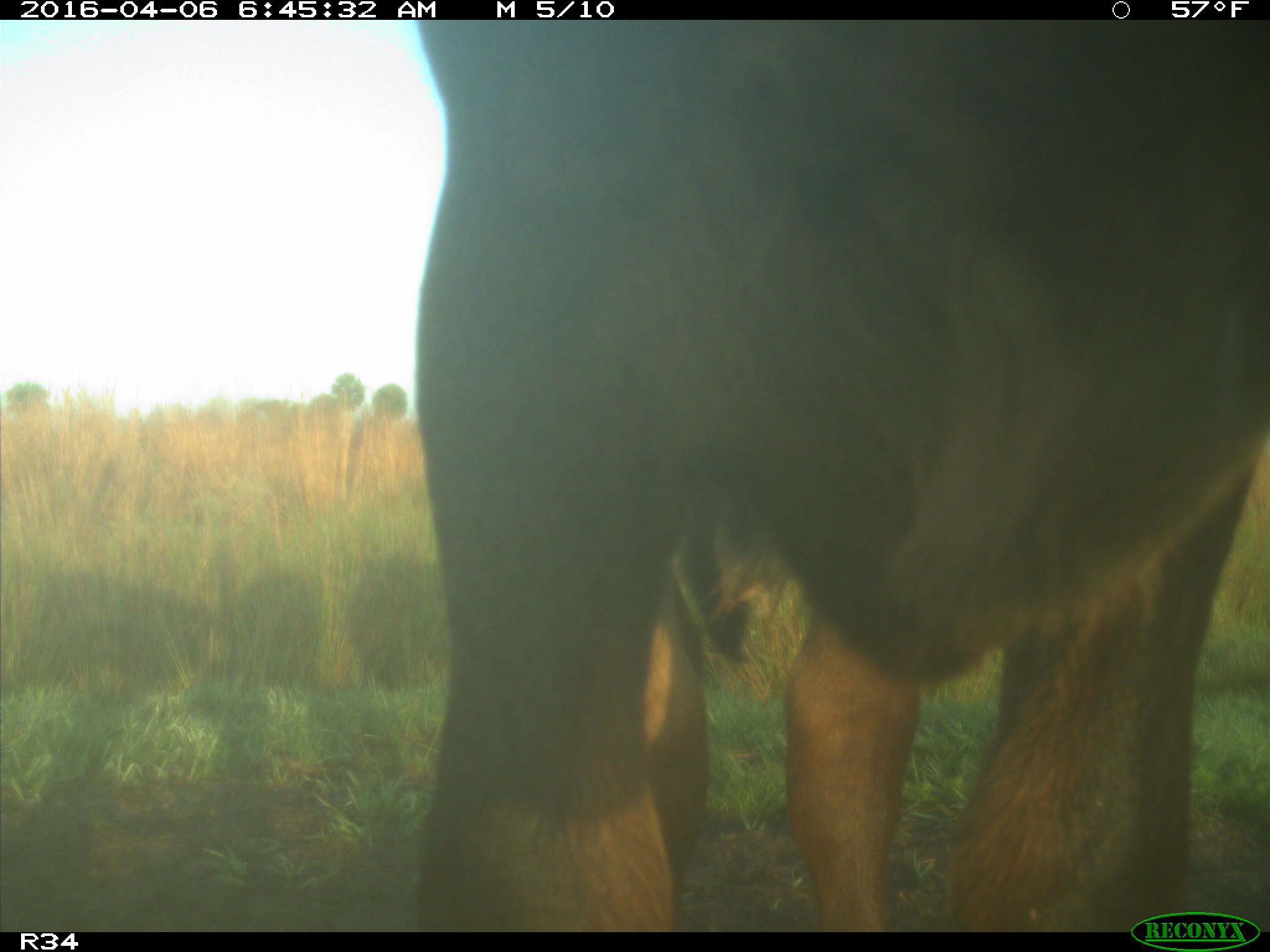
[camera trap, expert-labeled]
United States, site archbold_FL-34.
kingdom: Animalia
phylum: Chordata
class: Mammalia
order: Artiodactyla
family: Bovidae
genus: Bos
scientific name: Bos taurus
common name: domestic cow